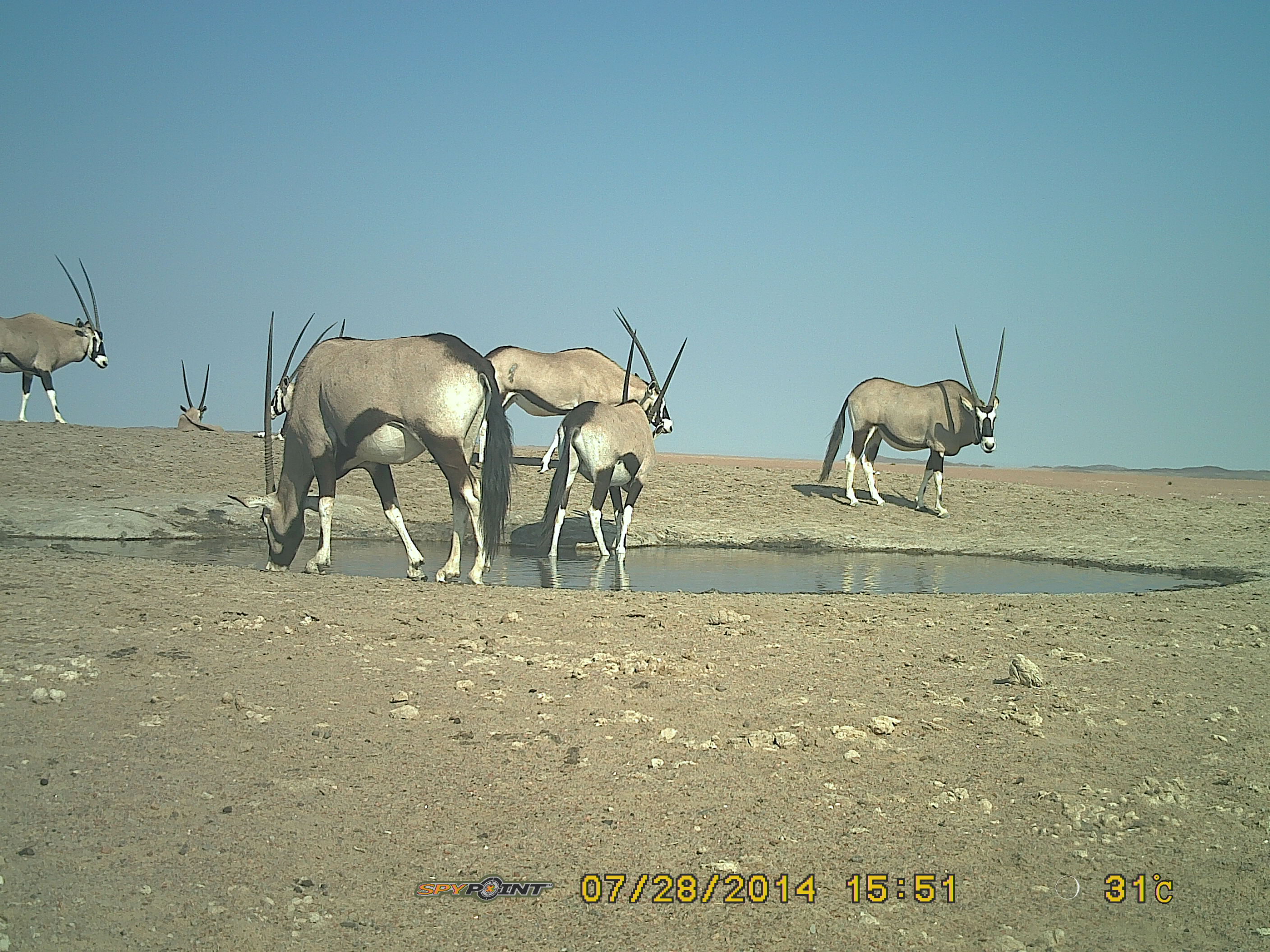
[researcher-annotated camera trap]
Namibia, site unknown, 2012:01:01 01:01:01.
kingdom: Animalia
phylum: Chordata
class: Mammalia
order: Artiodactyla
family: Bovidae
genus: Oryx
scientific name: Oryx gazella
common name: gemsbok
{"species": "Oryx gazella (gemsbok)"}